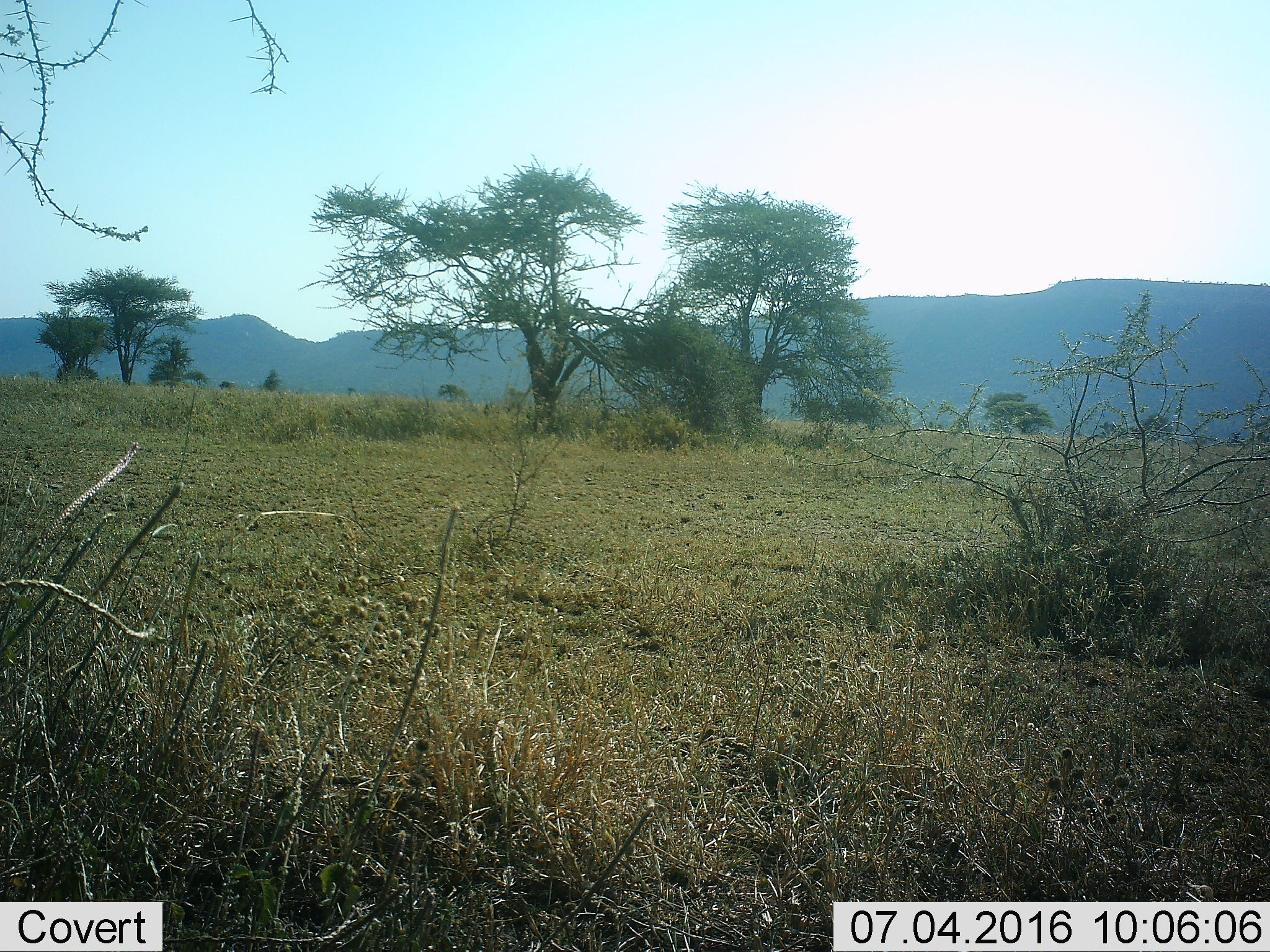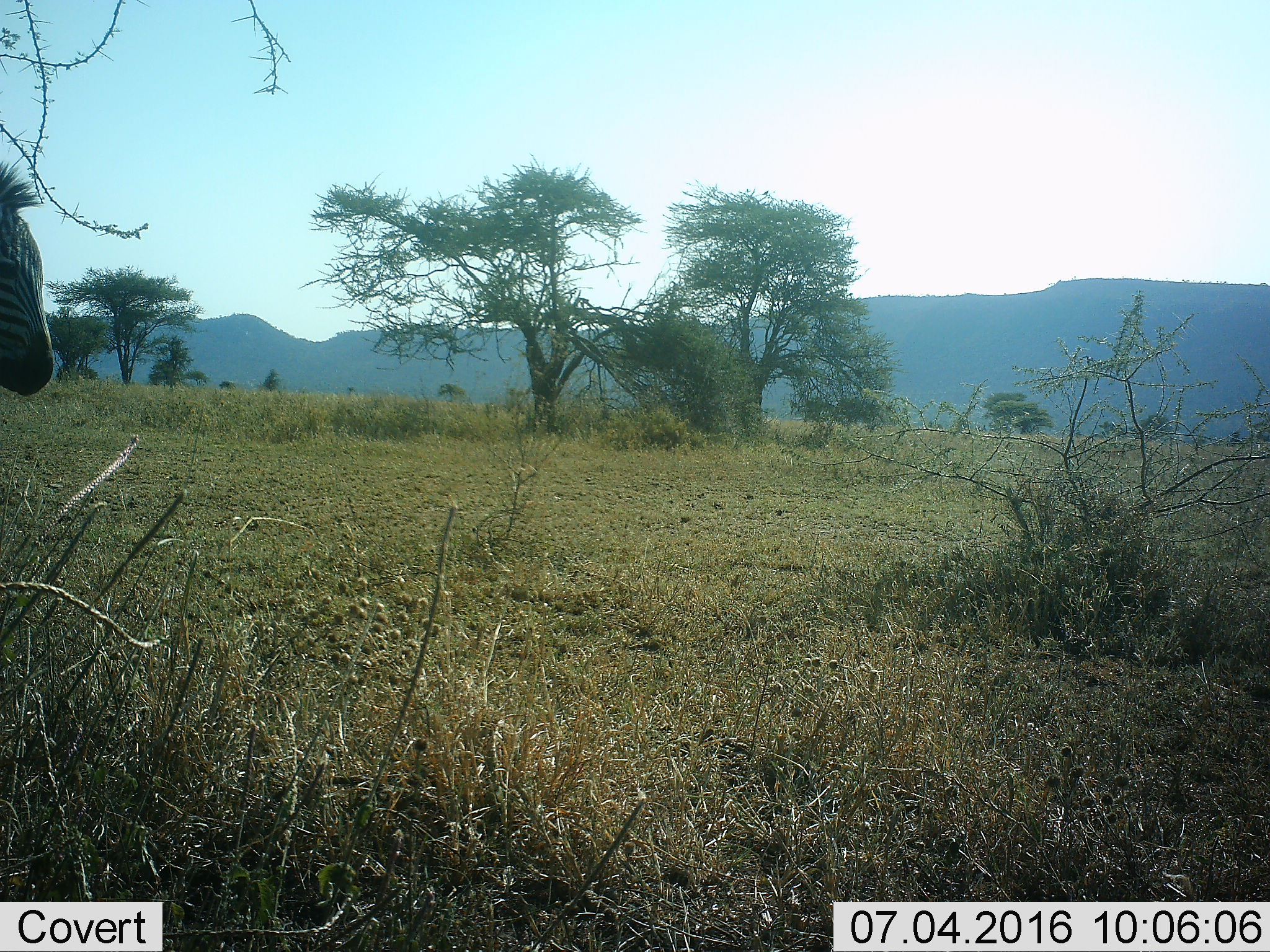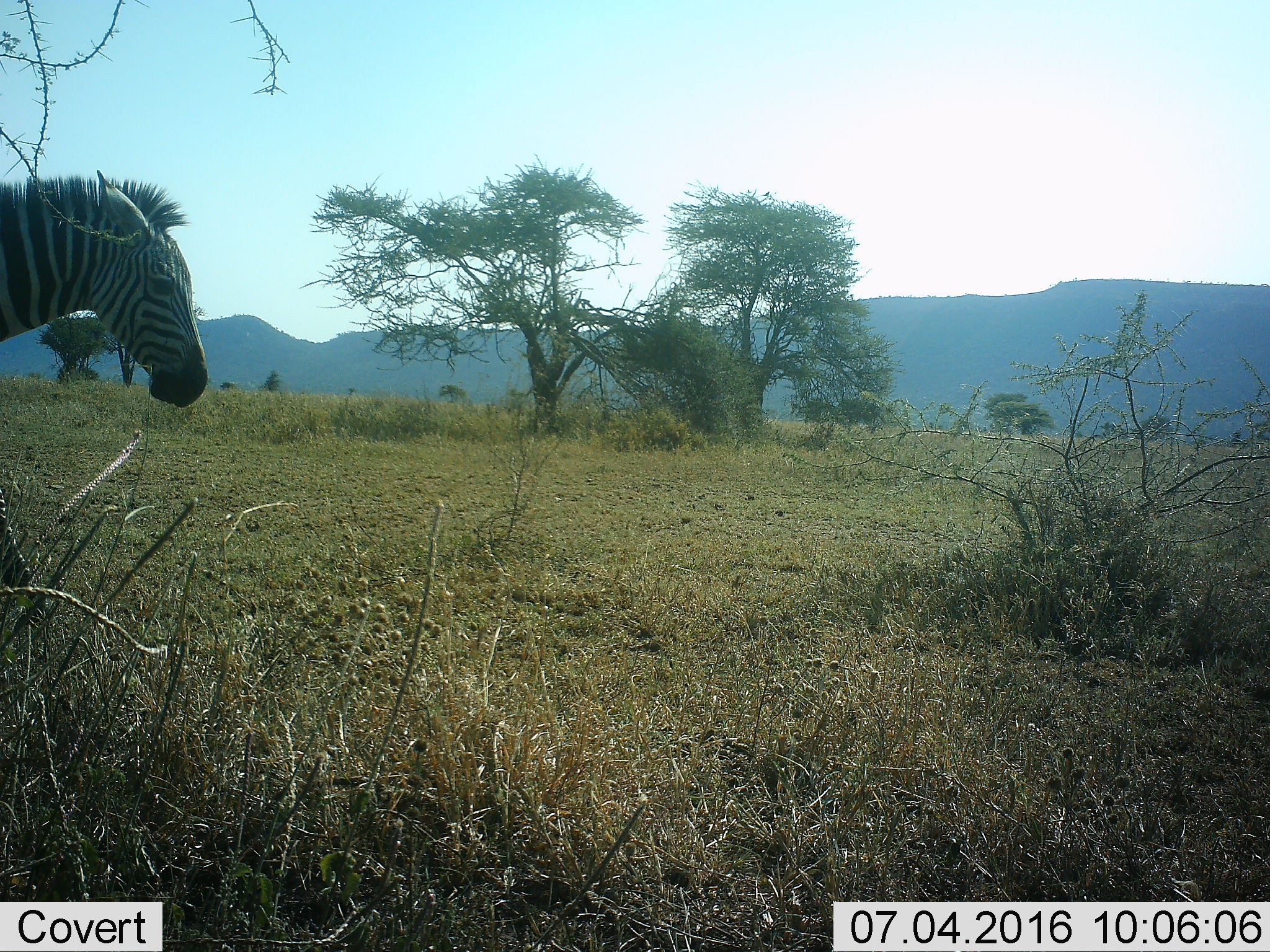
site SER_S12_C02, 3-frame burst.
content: unidentified animal